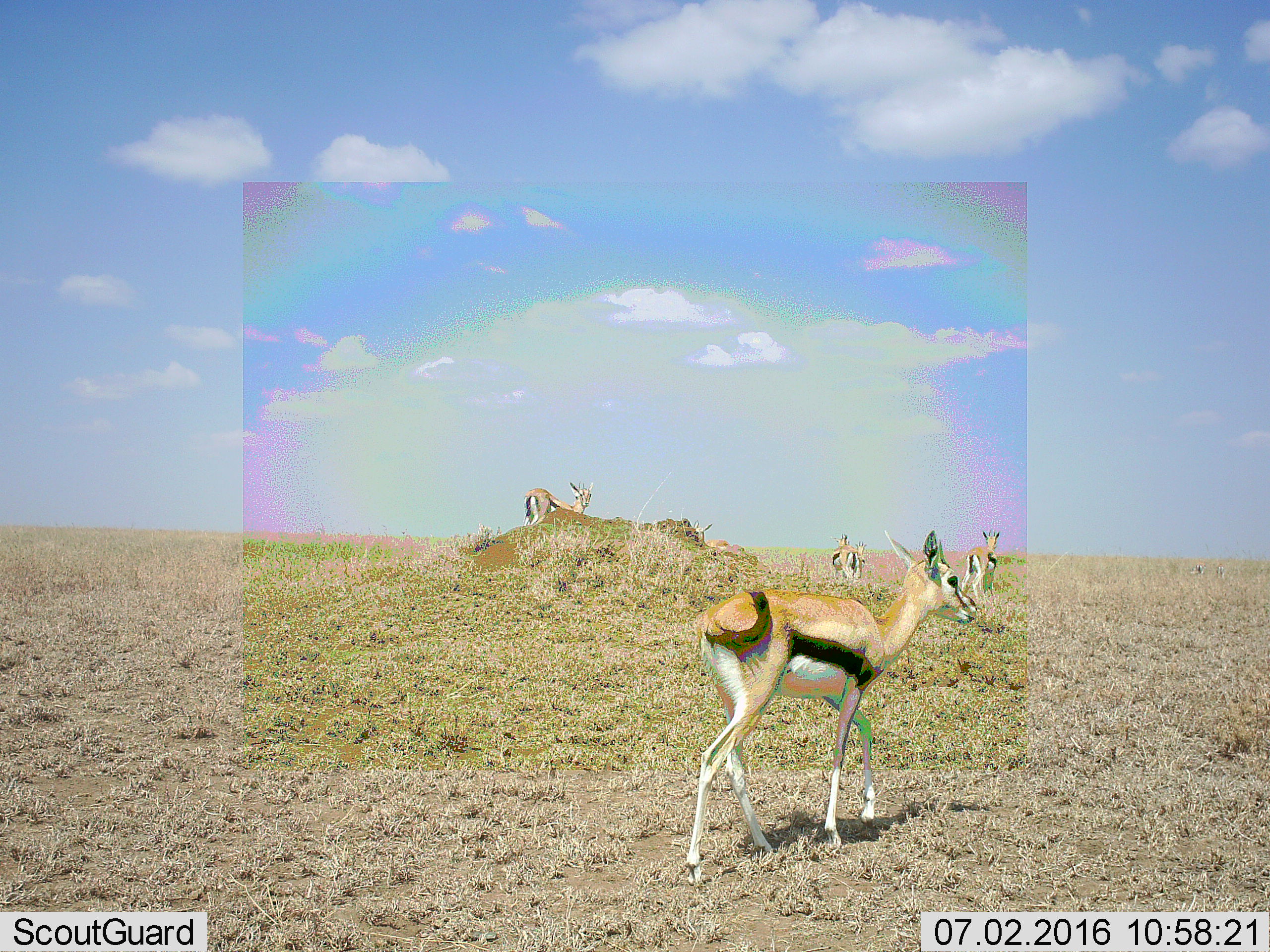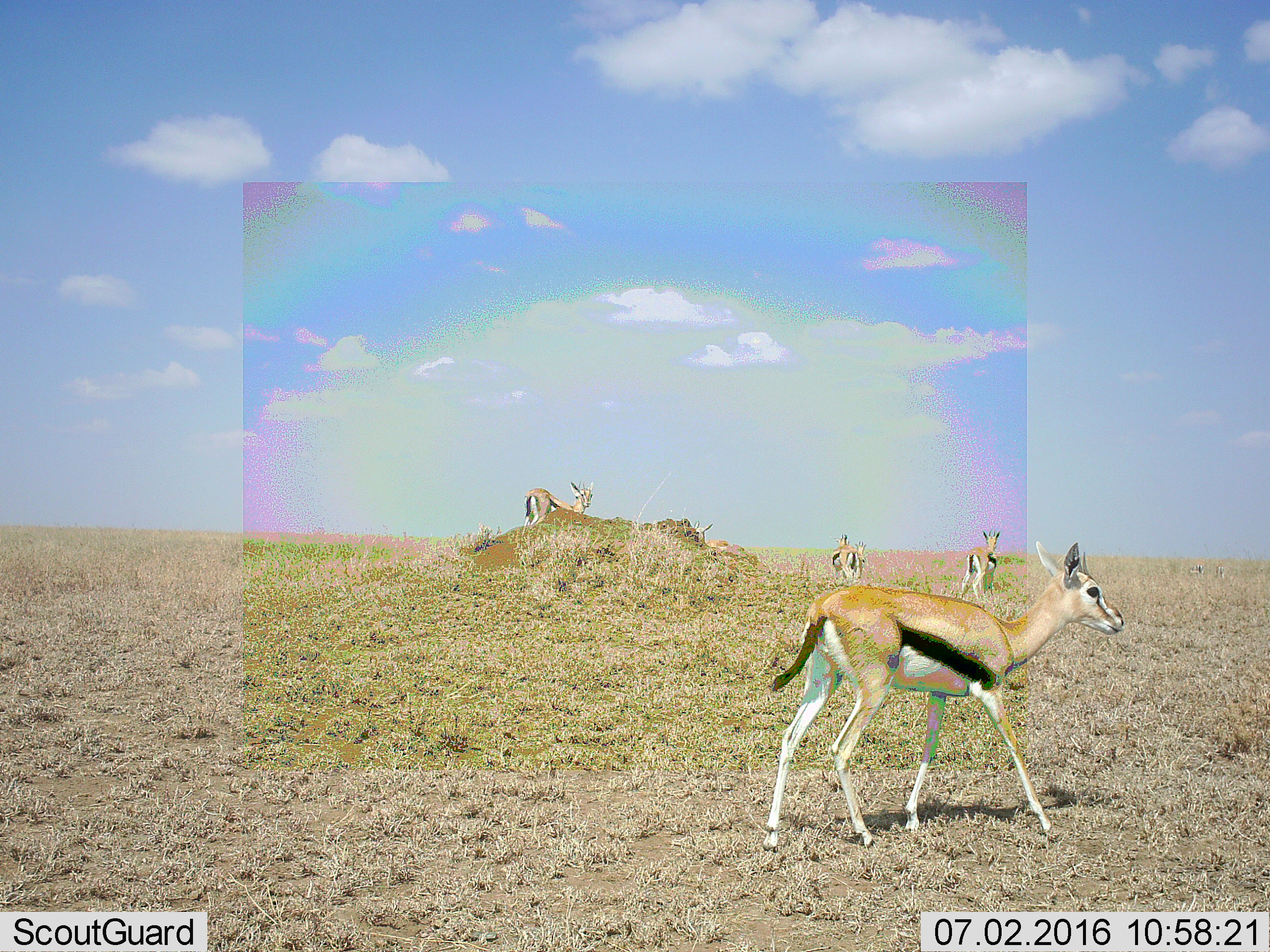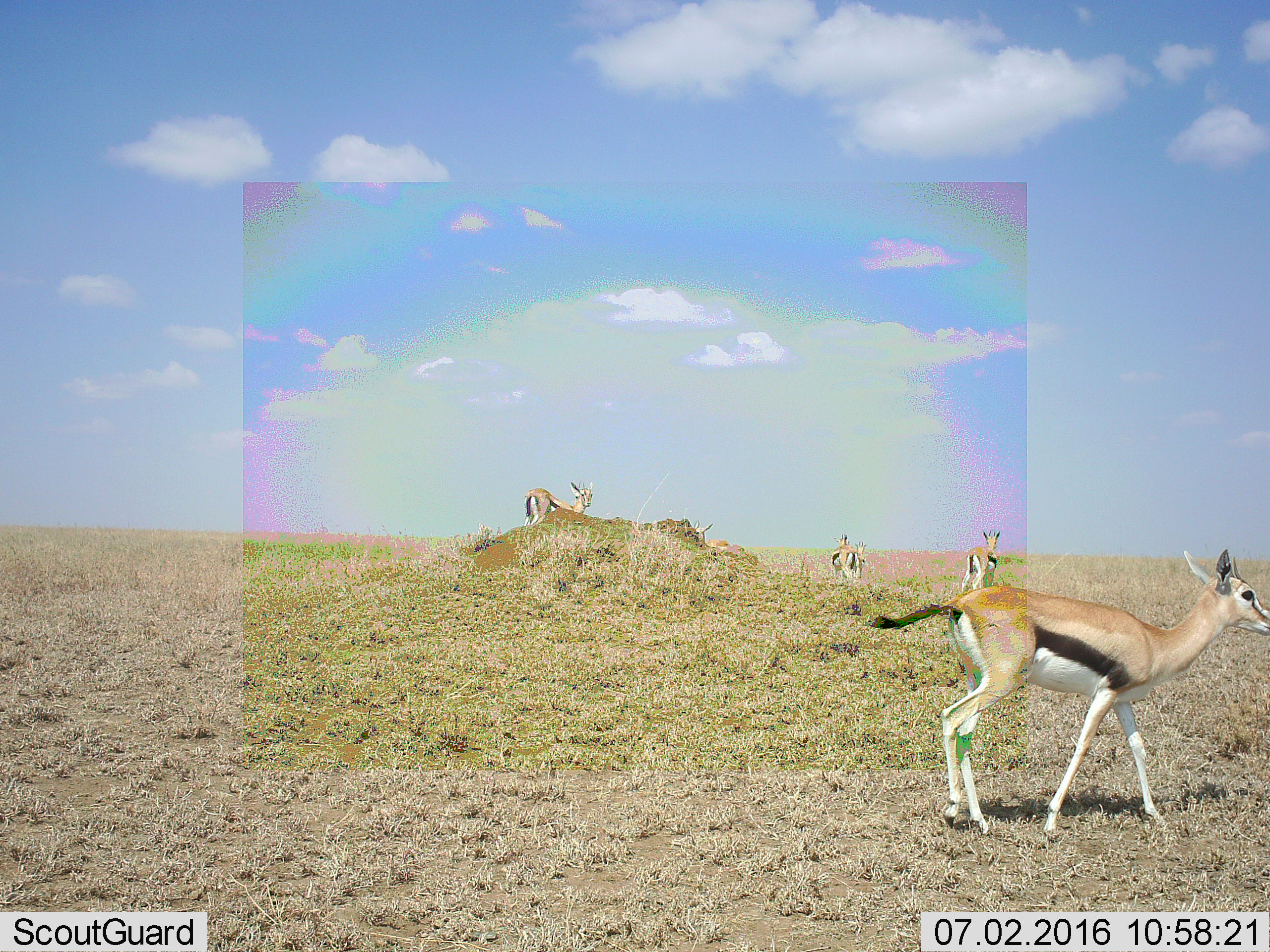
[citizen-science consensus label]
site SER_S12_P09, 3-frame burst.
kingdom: Animalia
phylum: Chordata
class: Mammalia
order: Artiodactyla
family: Bovidae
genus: Eudorcas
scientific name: Eudorcas thomsonii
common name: thomson's gazelle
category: gazellethomsons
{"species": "gazellethomsons (thomson's gazelle) (Eudorcas thomsonii)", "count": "6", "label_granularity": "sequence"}